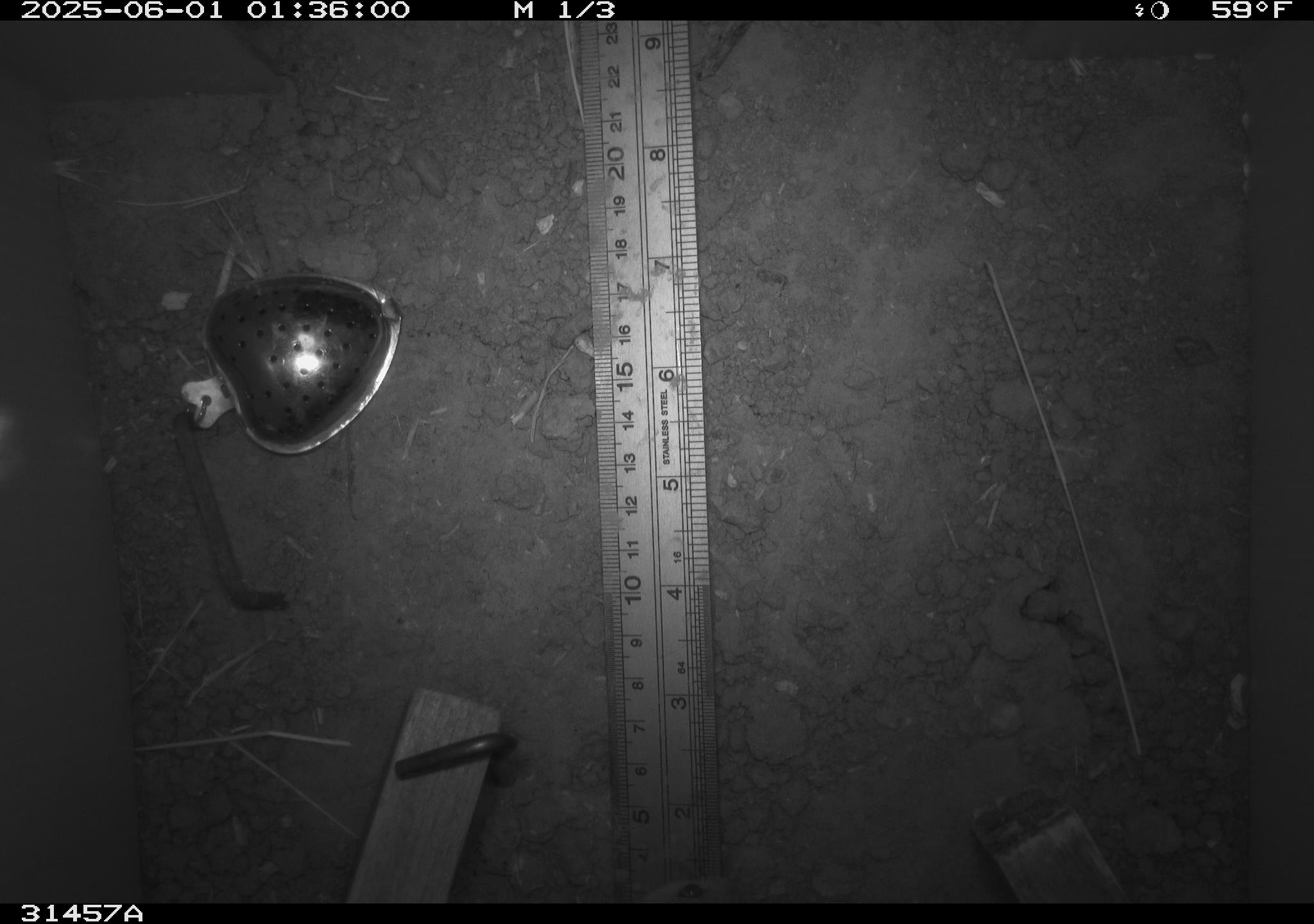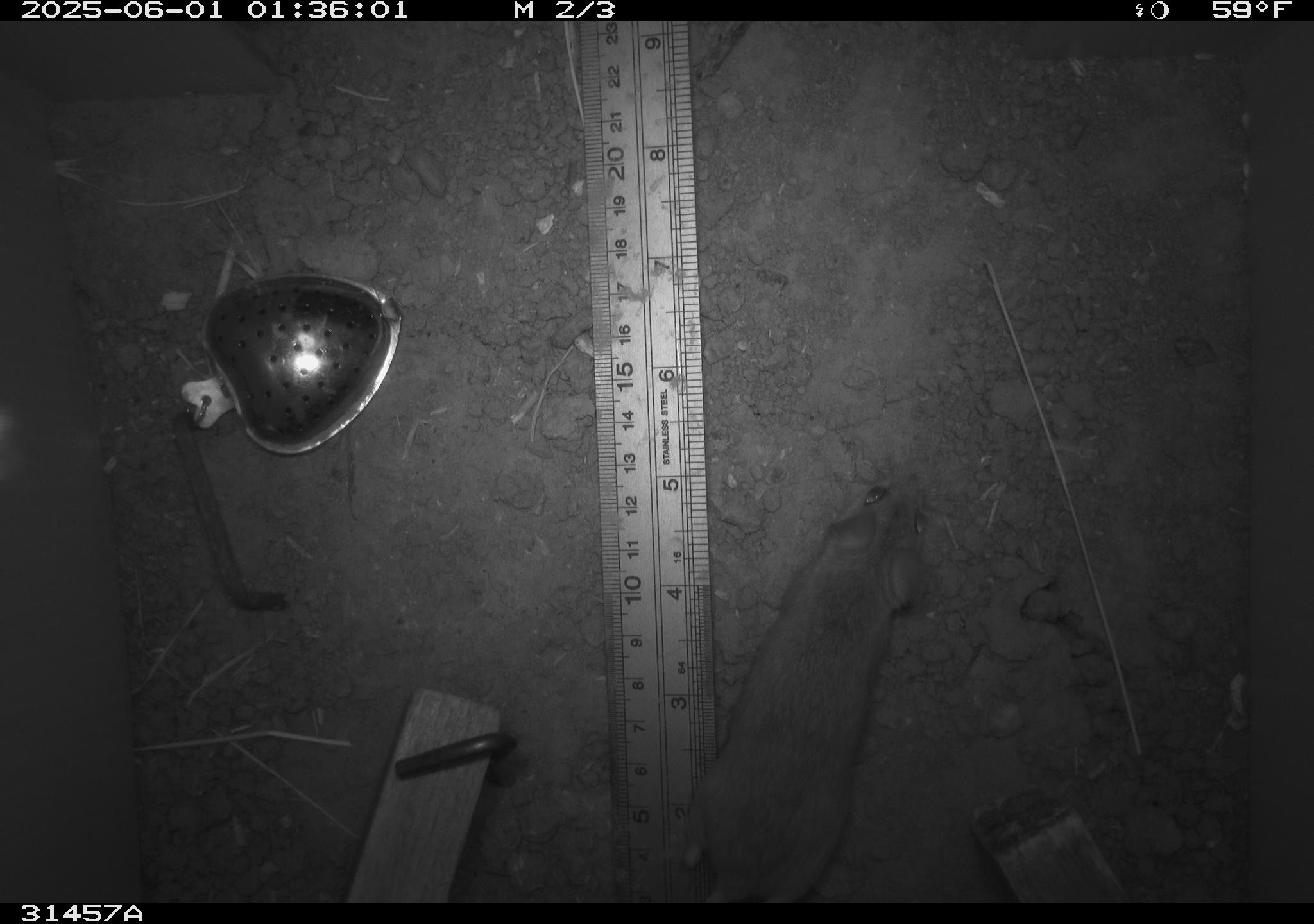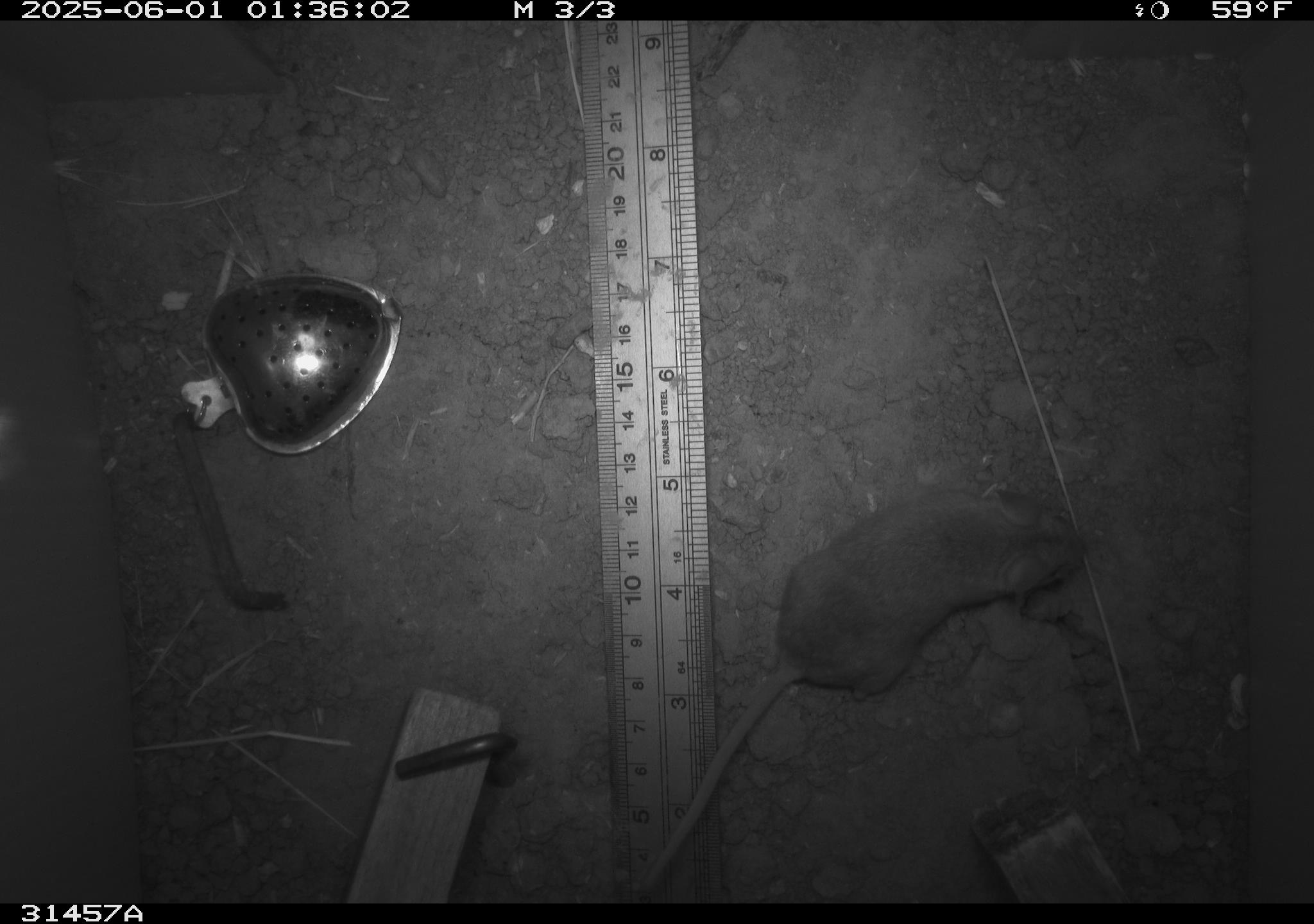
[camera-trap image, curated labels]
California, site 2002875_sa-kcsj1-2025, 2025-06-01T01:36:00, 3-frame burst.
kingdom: Animalia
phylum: Chordata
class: Mammalia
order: Rodentia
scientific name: Rodentia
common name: rodent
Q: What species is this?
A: Rodent (Rodentia).